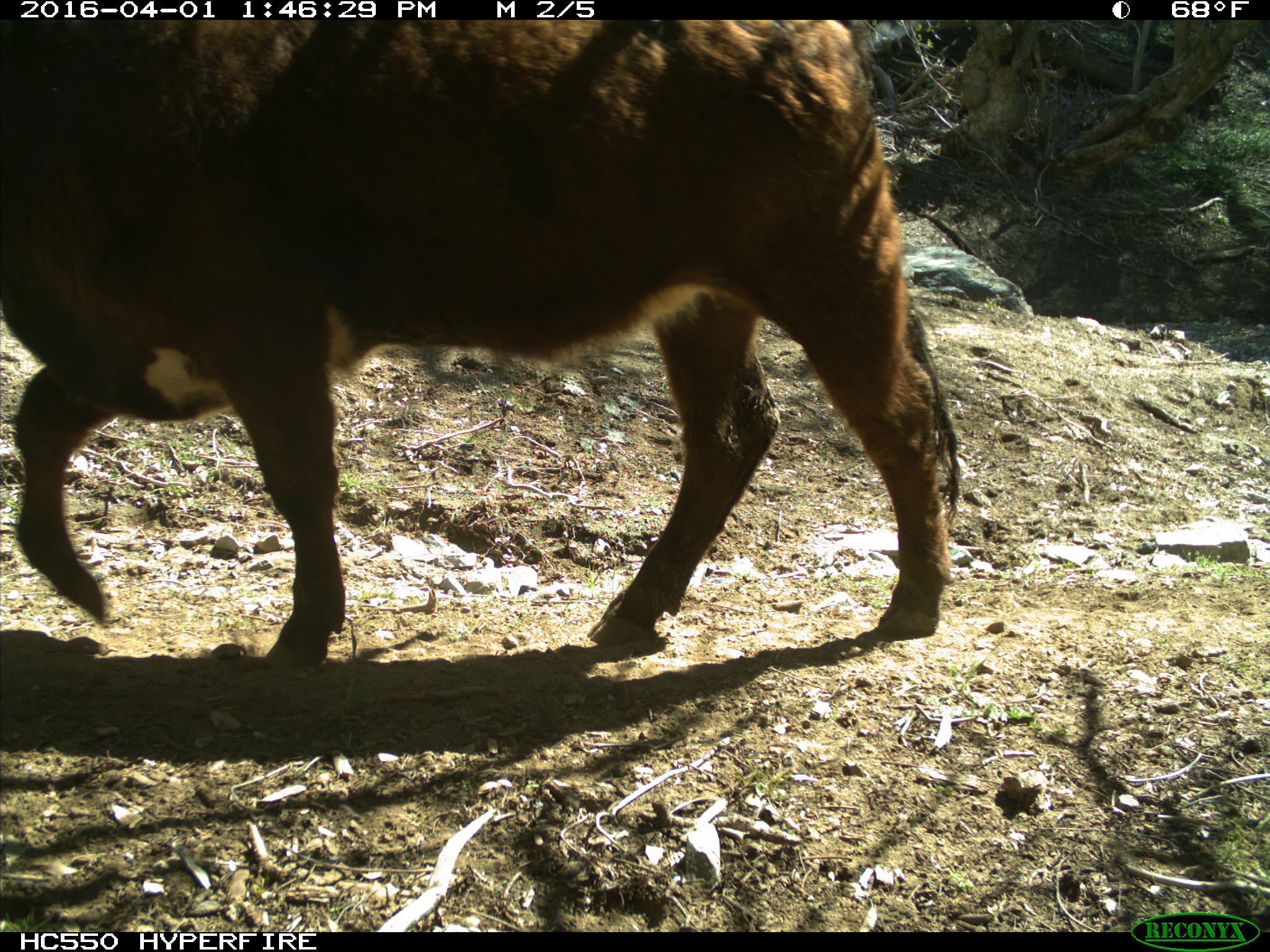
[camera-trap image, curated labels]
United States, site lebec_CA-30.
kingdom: Animalia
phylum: Chordata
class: Mammalia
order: Artiodactyla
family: Bovidae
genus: Bos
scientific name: Bos taurus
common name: domestic cow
Bos taurus (domestic cow).